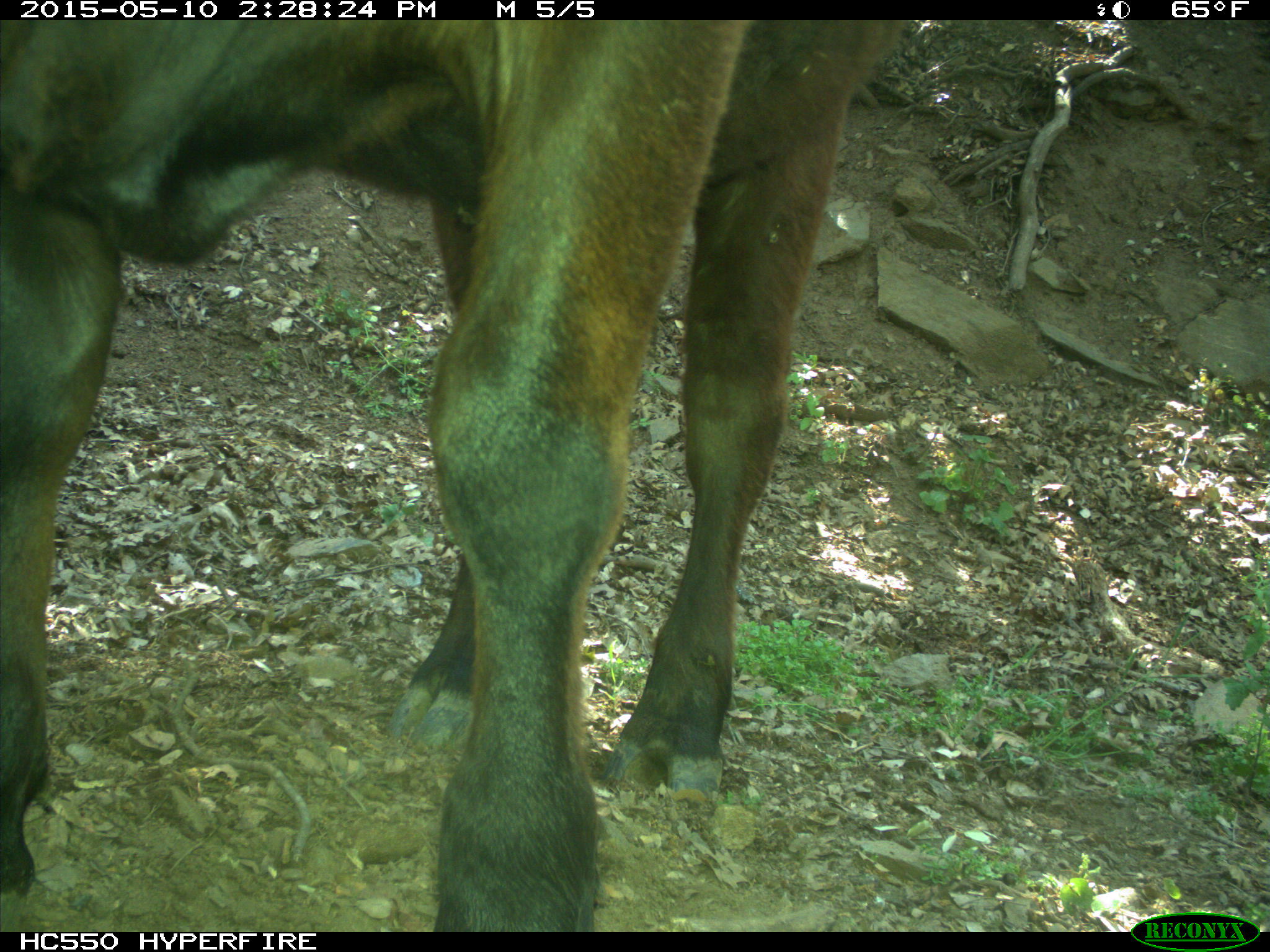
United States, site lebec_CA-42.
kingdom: Animalia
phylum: Chordata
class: Mammalia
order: Artiodactyla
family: Bovidae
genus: Bos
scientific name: Bos taurus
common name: domestic cow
Bos taurus (domestic cow).